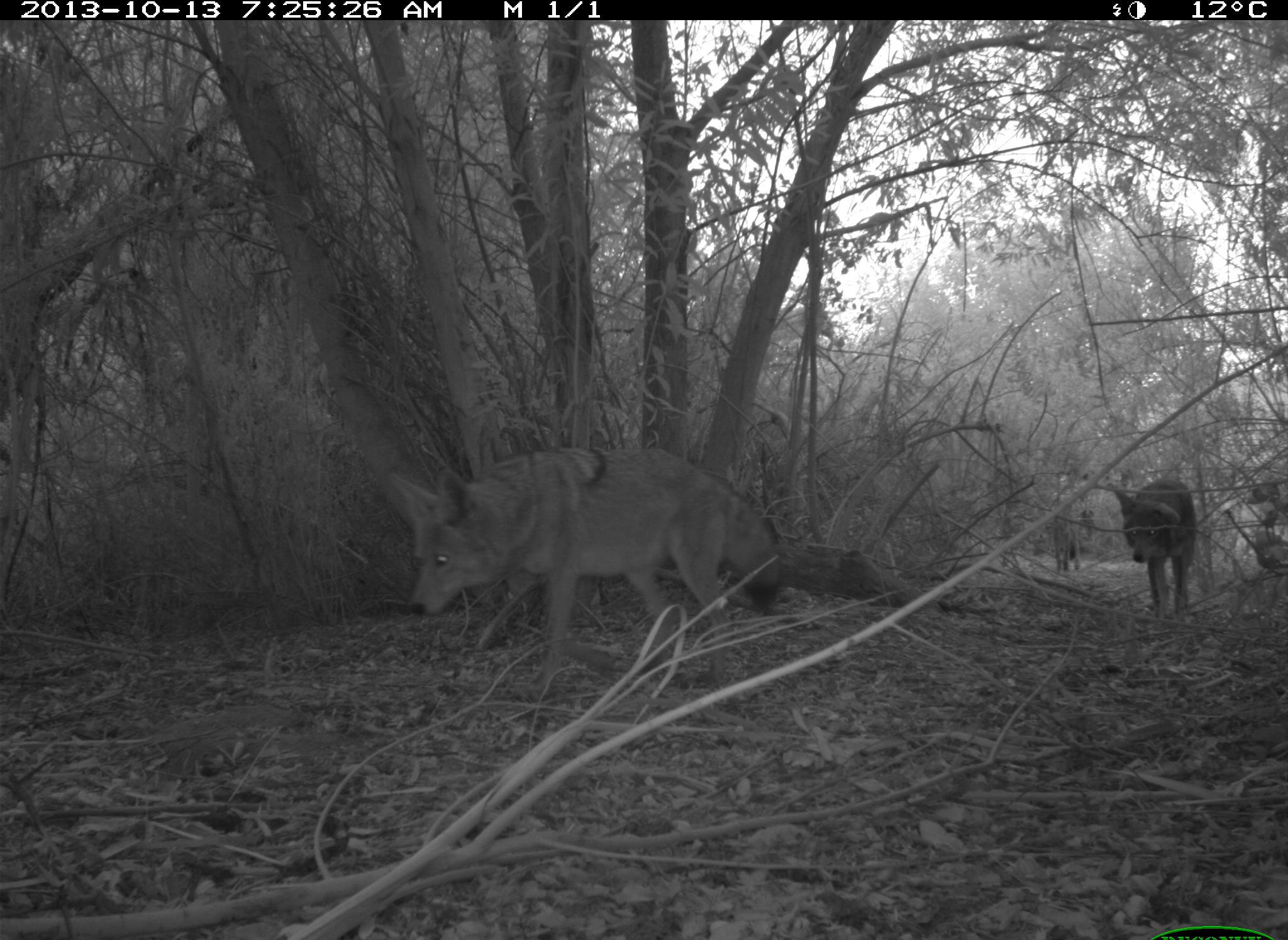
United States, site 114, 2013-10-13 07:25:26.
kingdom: Animalia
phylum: Chordata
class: Mammalia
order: Carnivora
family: Canidae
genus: Canis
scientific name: Canis latrans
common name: coyote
Coyote (Canis latrans).